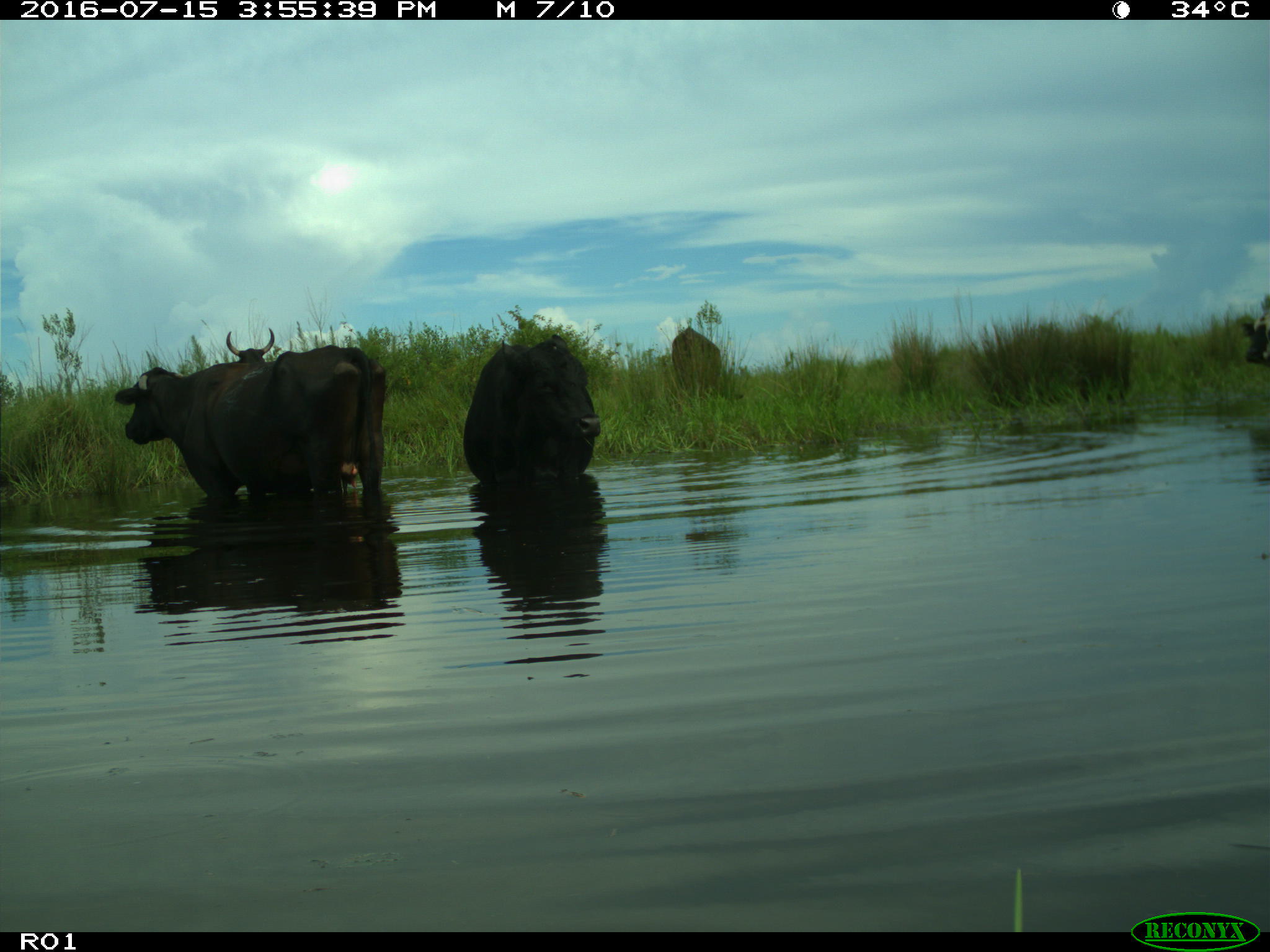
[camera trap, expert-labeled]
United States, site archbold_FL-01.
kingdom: Animalia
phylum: Chordata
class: Mammalia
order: Artiodactyla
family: Bovidae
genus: Bos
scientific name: Bos taurus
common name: domestic cow